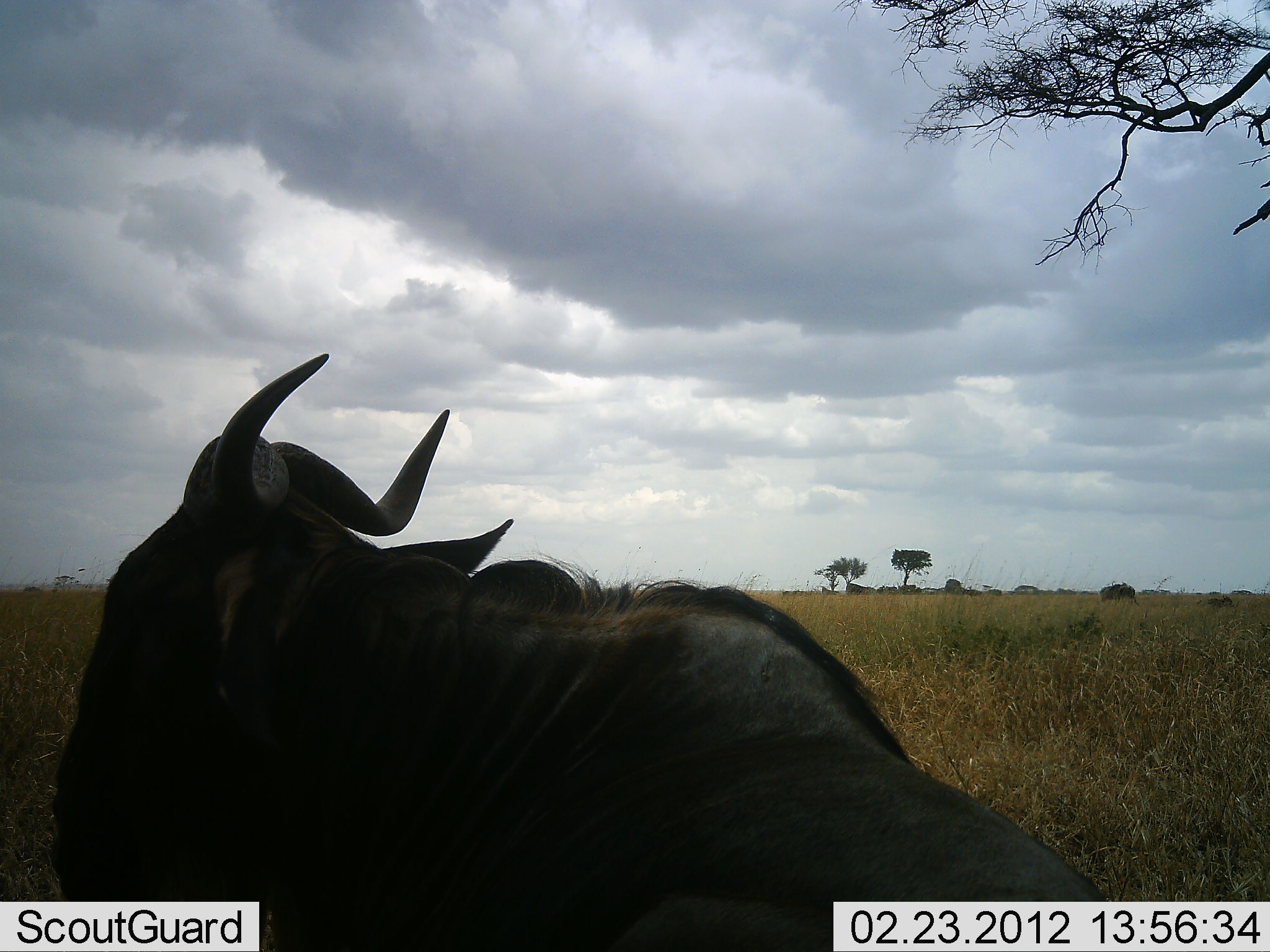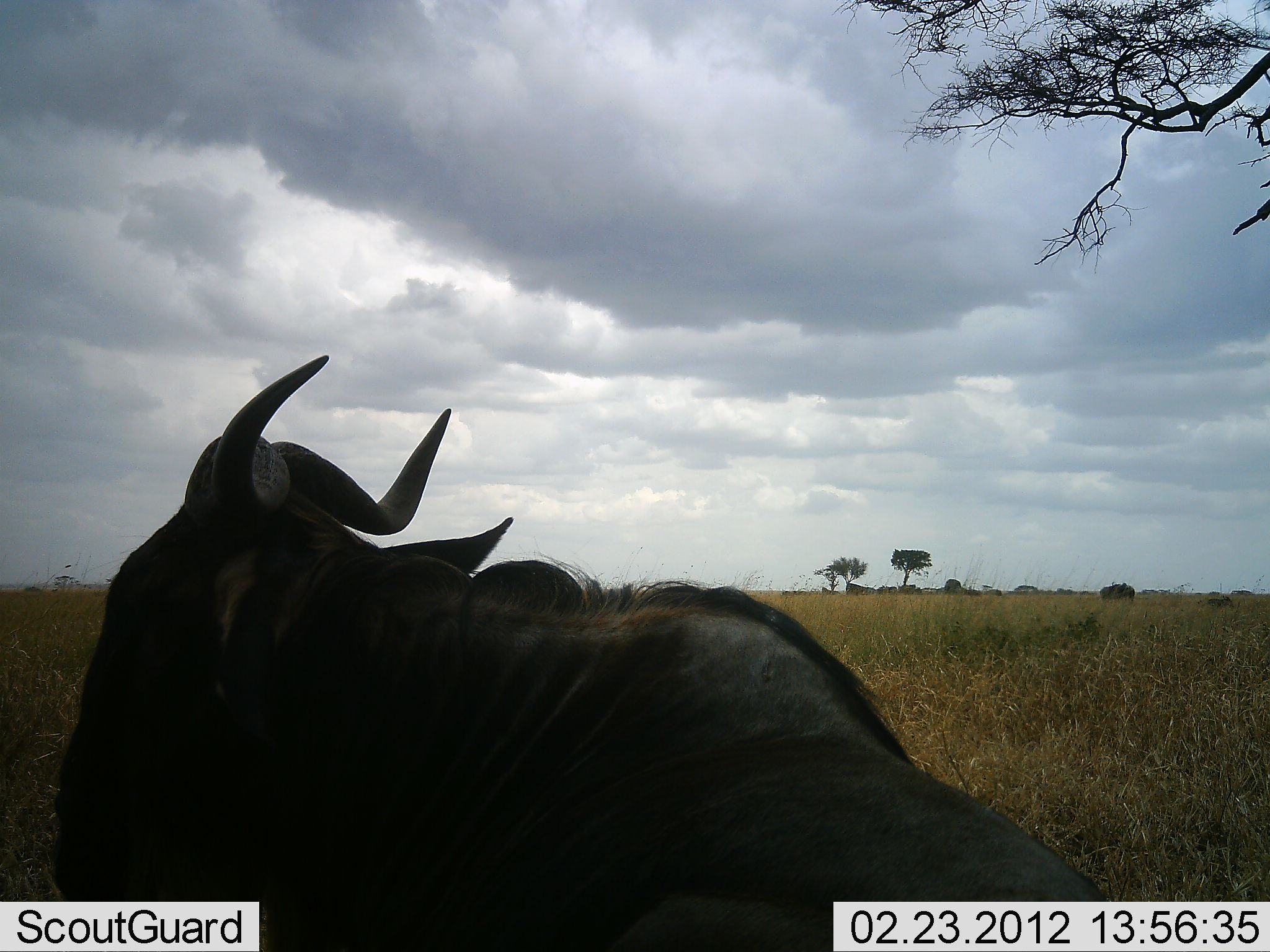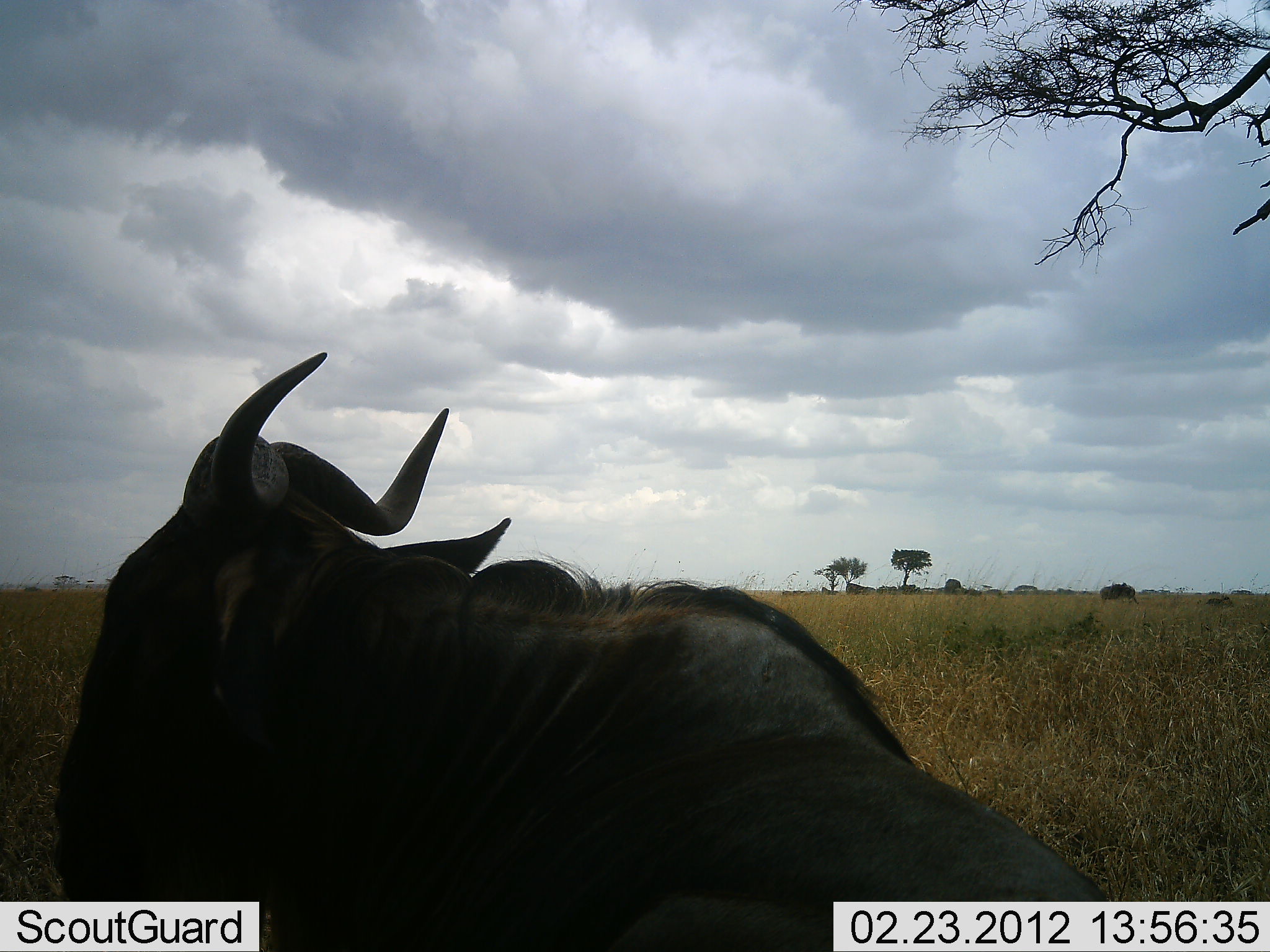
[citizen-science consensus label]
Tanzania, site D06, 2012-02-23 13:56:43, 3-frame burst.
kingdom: Animalia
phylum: Chordata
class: Mammalia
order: Artiodactyla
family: Bovidae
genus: Connochaetes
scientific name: Connochaetes taurinus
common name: blue wildebeest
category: wildebeest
Wildebeest (blue wildebeest) (Connochaetes taurinus), count 1. Behavior (volunteer vote fractions): standing 32%, resting 71%, moving 0%, interacting 0%. Young present (vote fraction): 0%. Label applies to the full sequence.